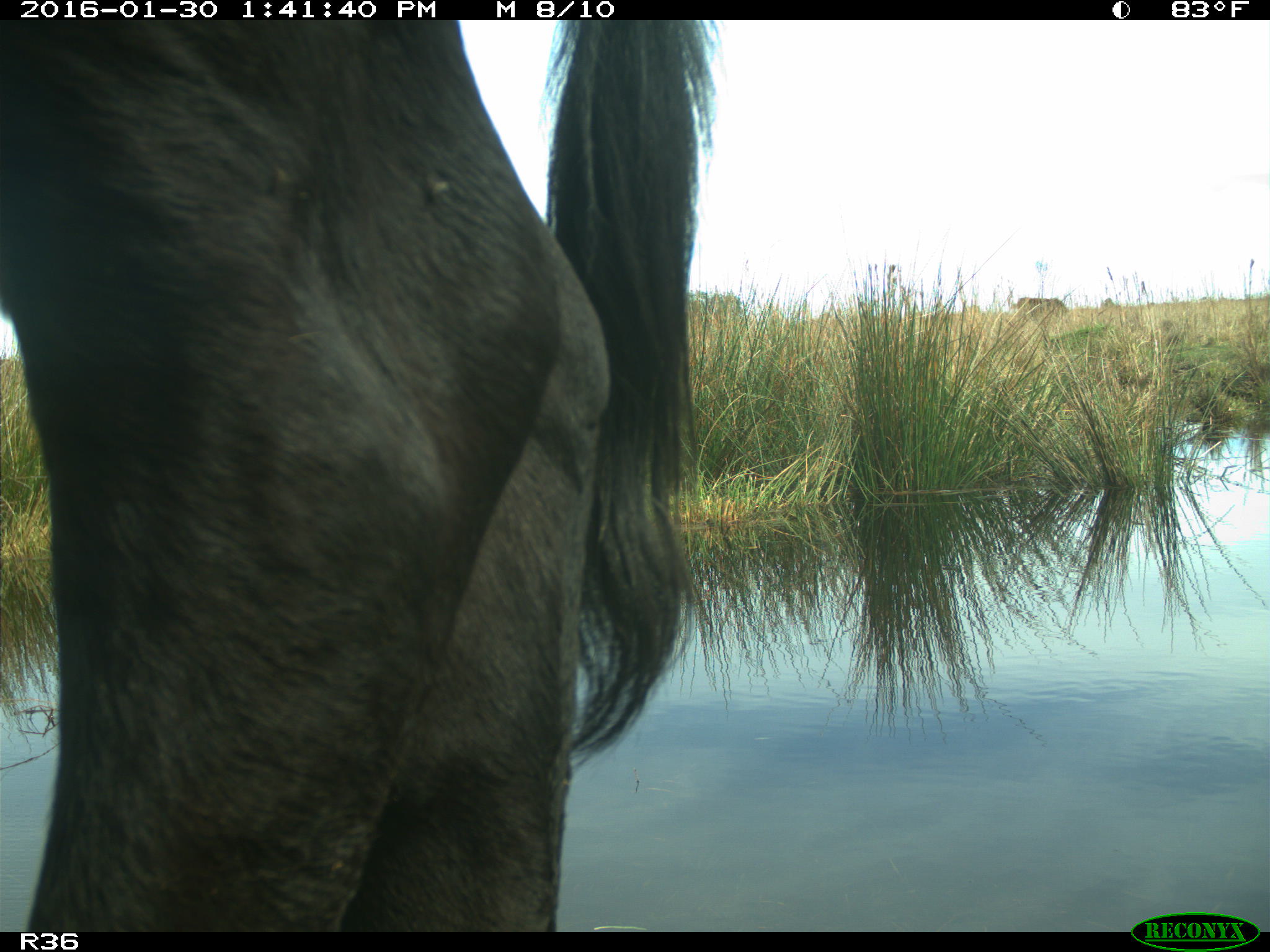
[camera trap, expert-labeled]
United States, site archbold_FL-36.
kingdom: Animalia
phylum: Chordata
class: Mammalia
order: Artiodactyla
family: Bovidae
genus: Bos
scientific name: Bos taurus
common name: domestic cow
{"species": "Bos taurus (domestic cow)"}